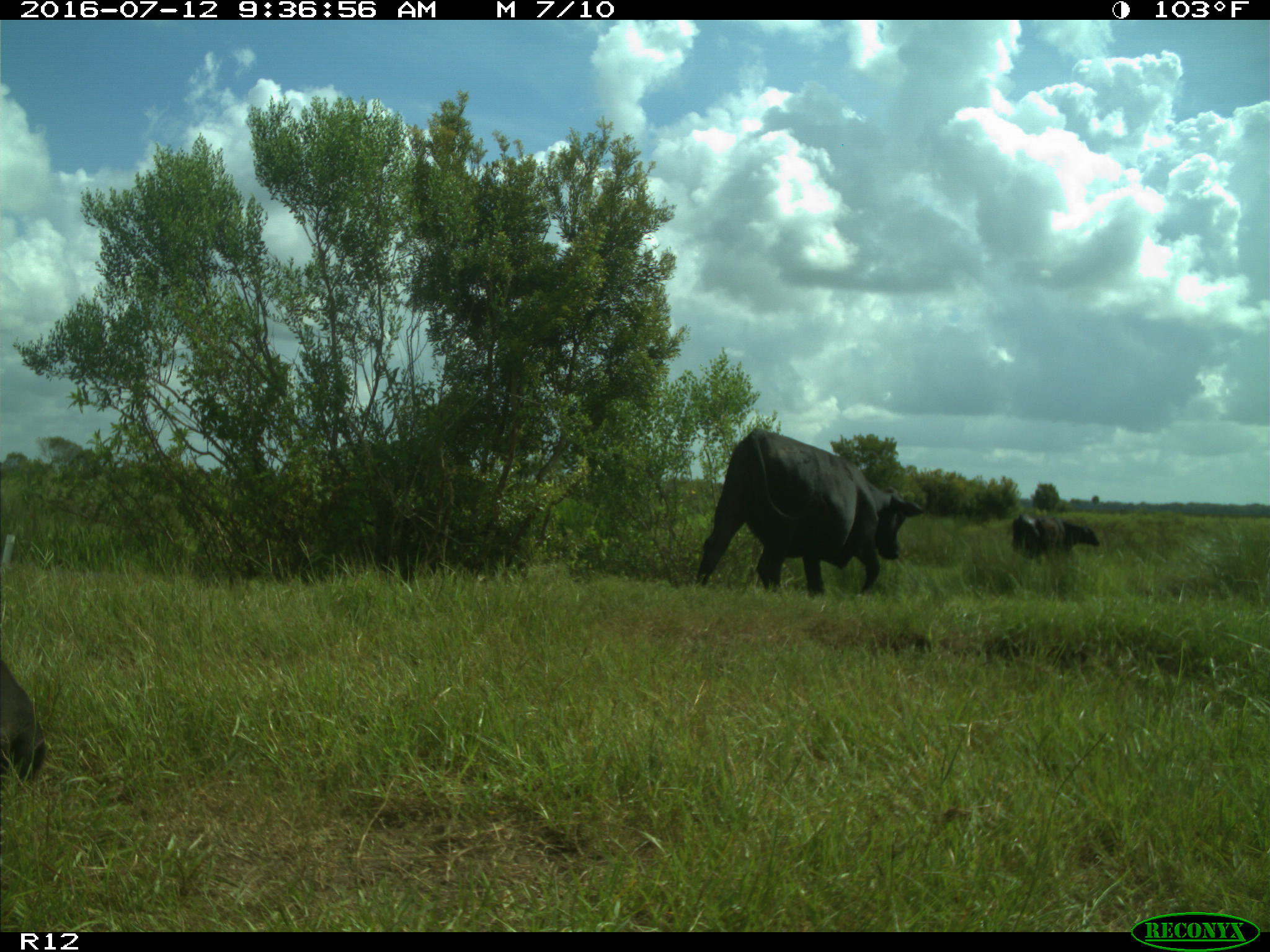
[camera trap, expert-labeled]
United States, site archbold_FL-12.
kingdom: Animalia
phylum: Chordata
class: Mammalia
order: Artiodactyla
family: Bovidae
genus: Bos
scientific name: Bos taurus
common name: domestic cow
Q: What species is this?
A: Bos taurus (domestic cow).